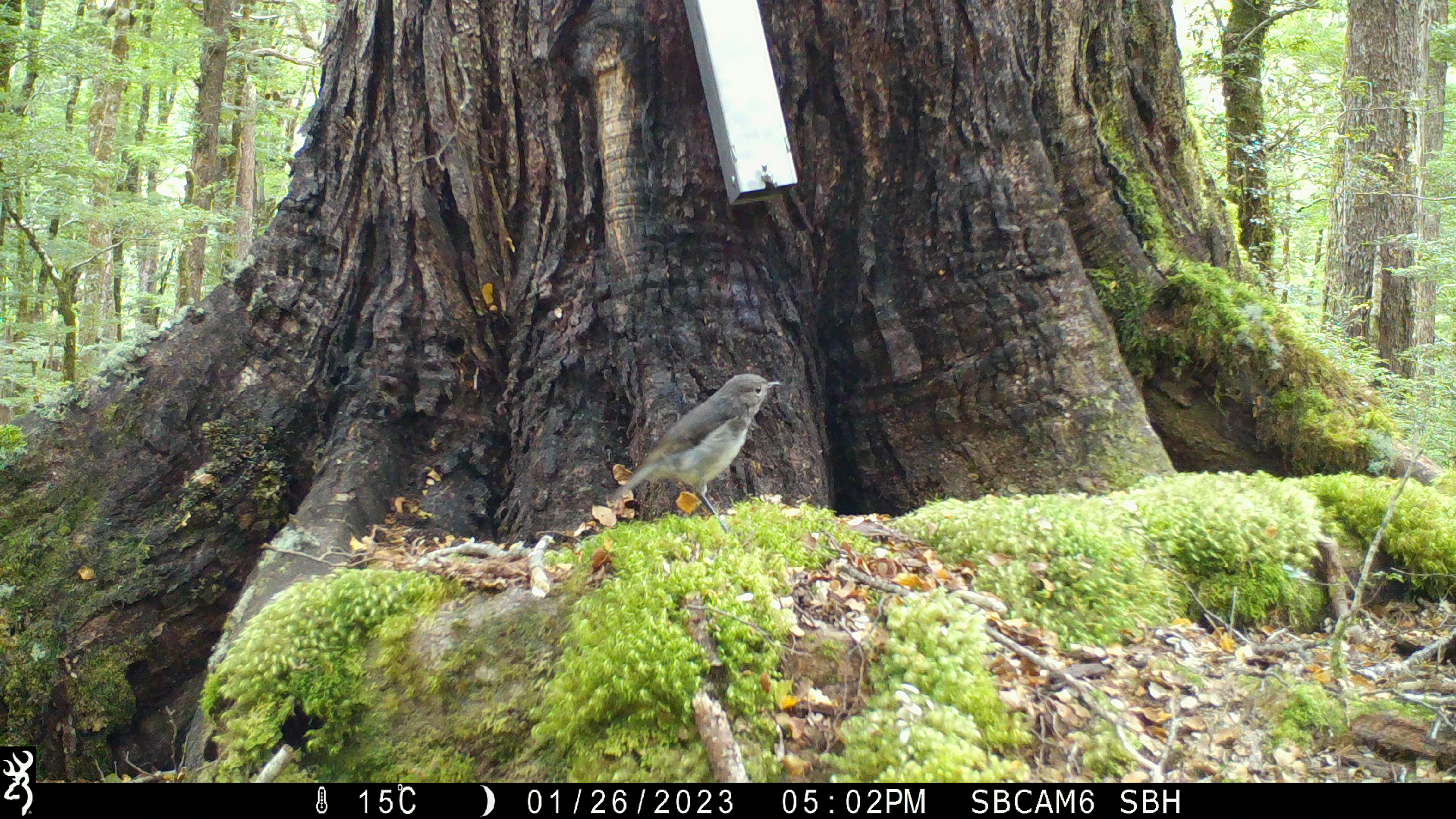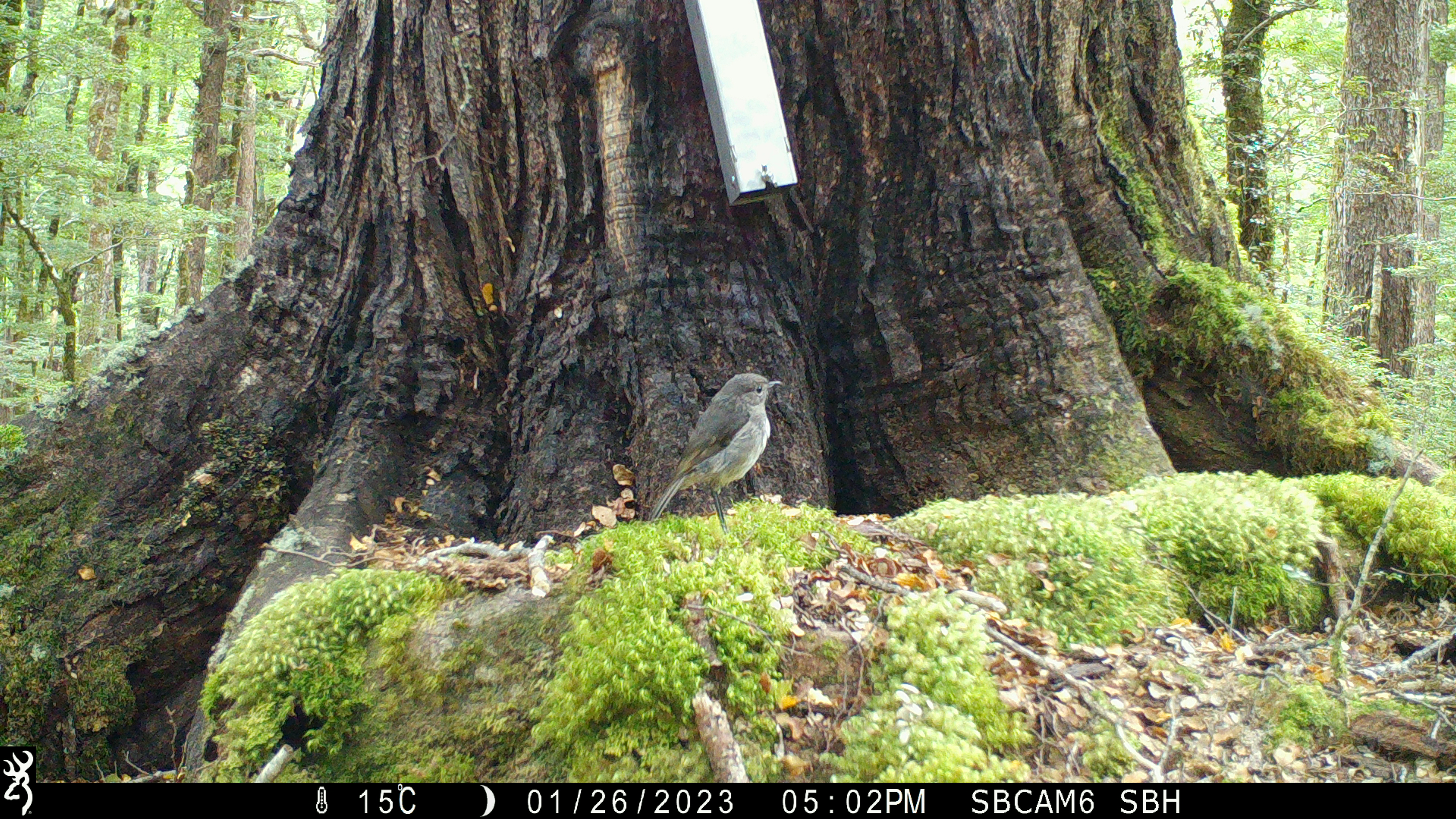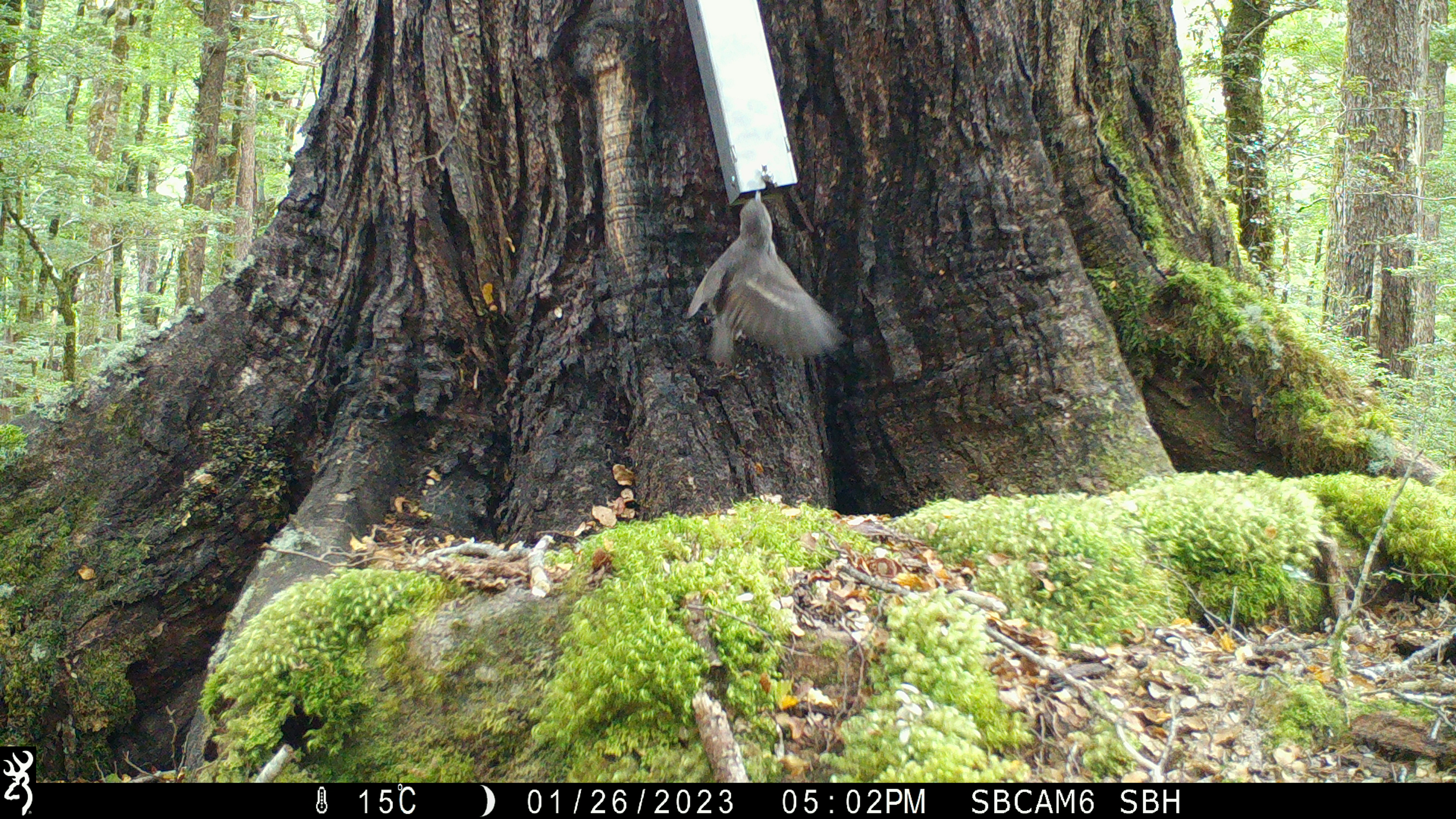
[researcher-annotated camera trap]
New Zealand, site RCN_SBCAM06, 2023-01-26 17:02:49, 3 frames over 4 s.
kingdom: Animalia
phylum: Chordata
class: Aves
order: Passeriformes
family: Petroicidae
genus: Petroica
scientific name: Petroica australis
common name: new zealand robin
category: robin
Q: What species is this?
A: Robin (new zealand robin) (Petroica australis).